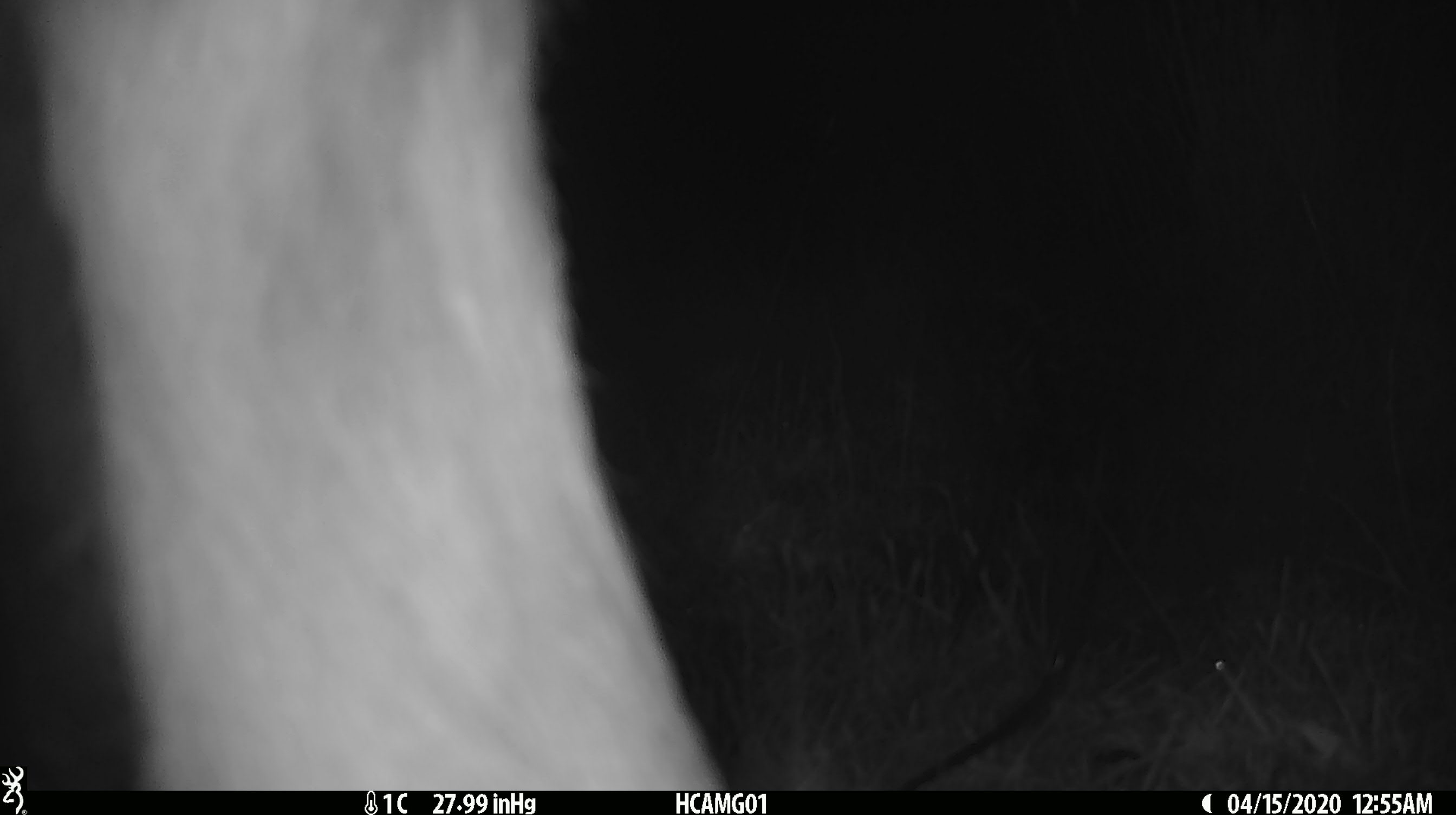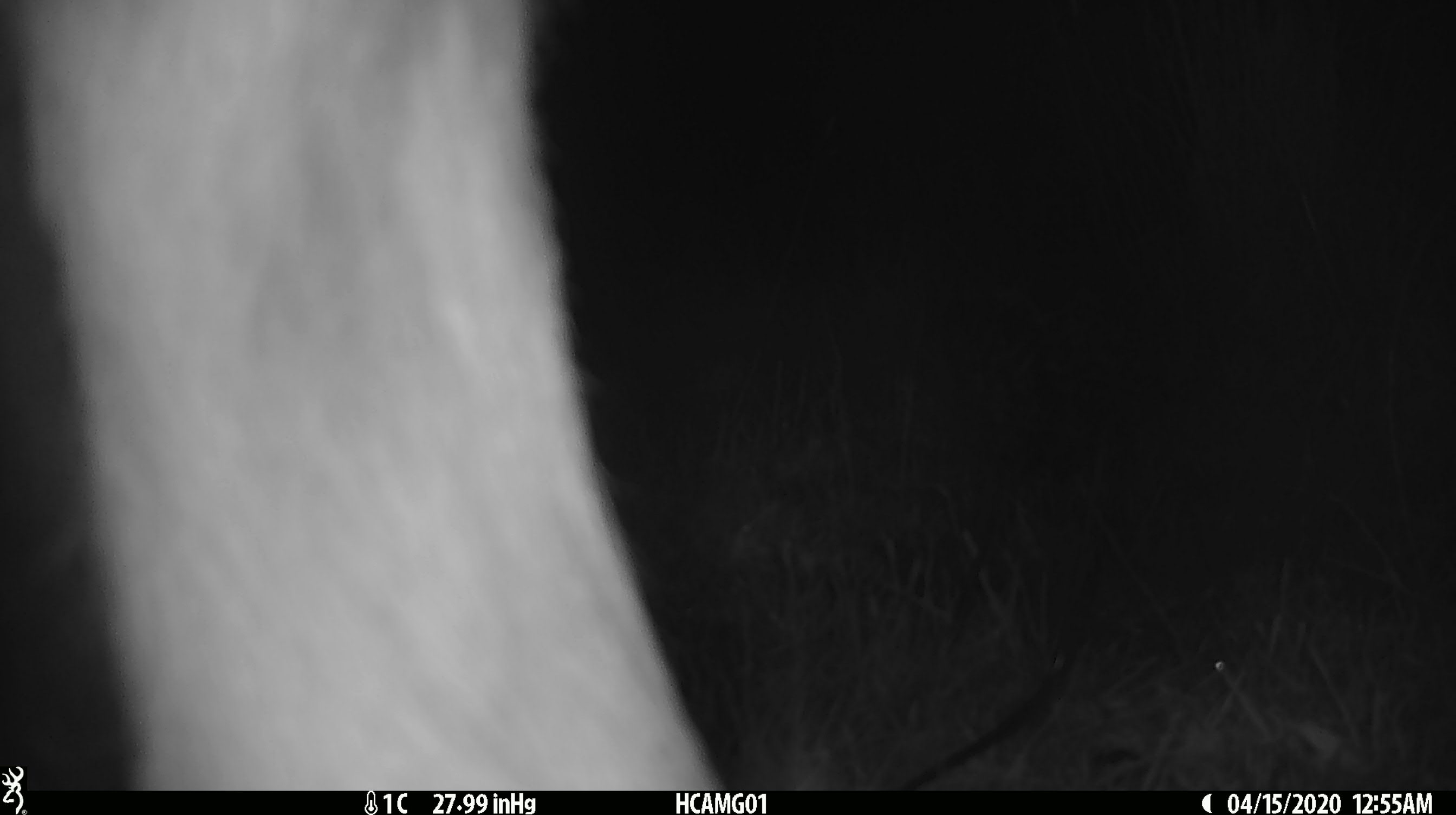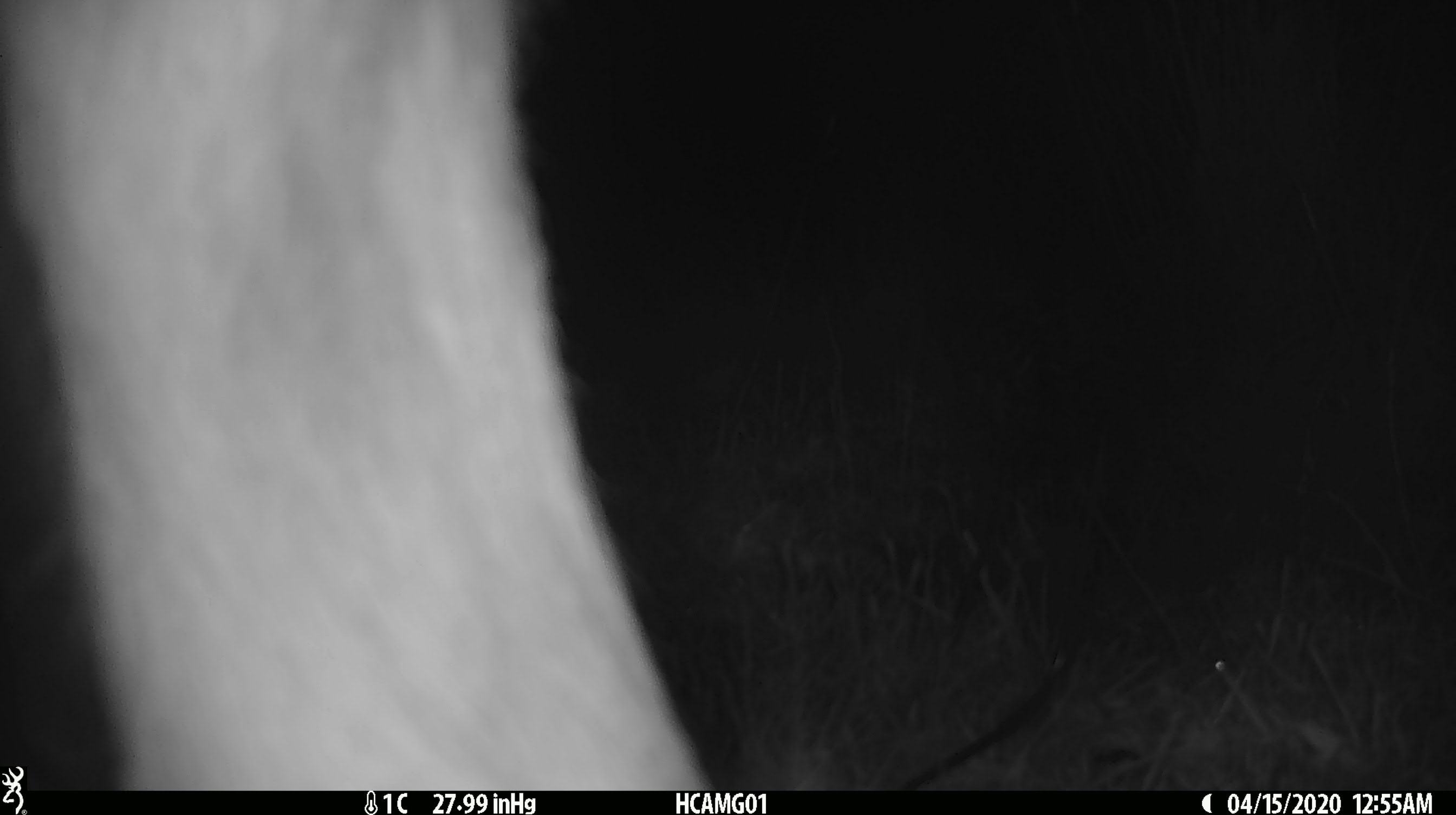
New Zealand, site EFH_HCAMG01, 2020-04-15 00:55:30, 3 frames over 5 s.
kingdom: Animalia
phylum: Chordata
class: Mammalia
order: Artiodactyla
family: Bovidae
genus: Bos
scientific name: Bos taurus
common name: domestic cow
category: cow